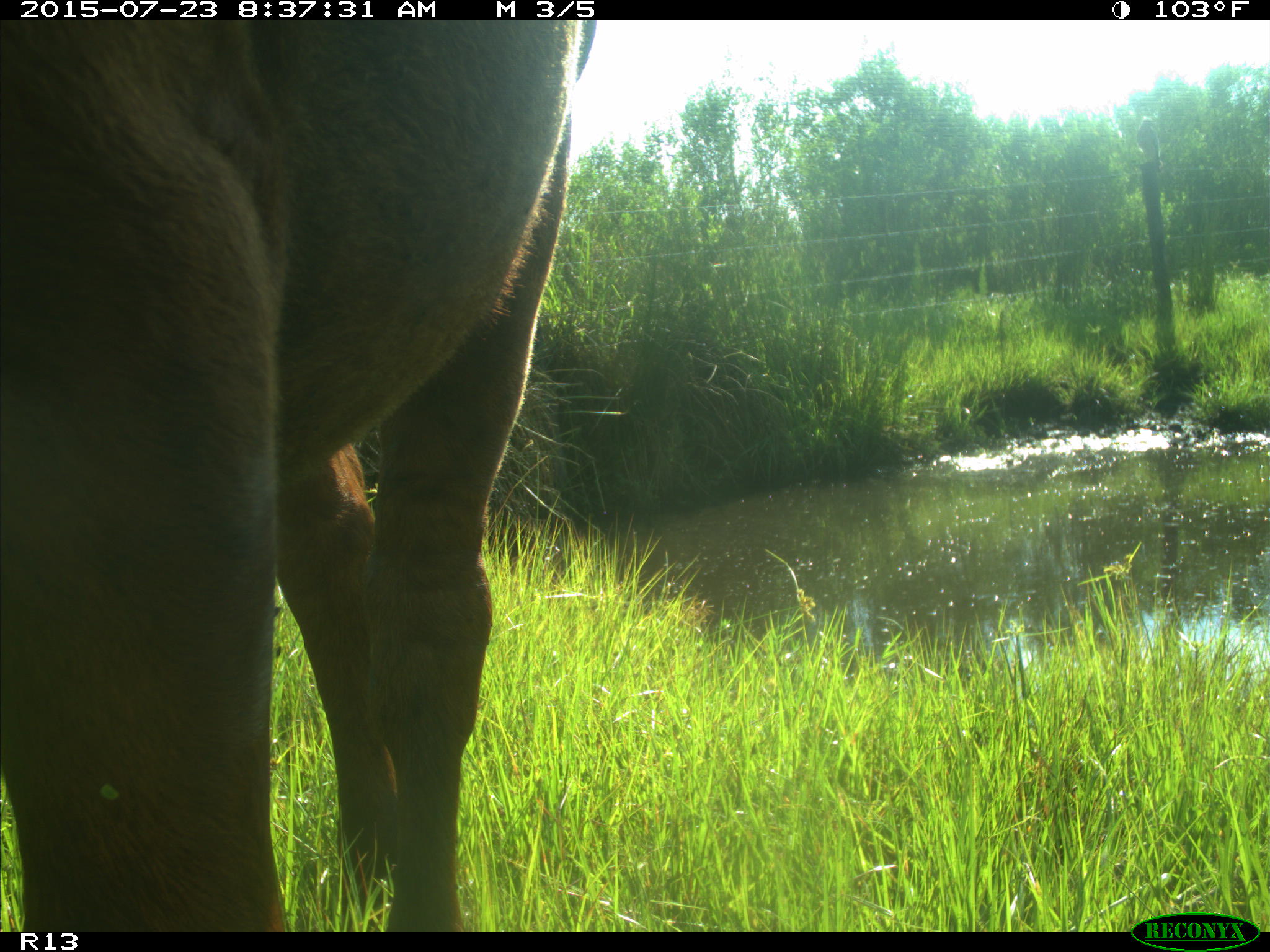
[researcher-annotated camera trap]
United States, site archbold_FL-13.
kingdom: Animalia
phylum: Chordata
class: Mammalia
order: Artiodactyla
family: Bovidae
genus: Bos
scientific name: Bos taurus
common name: domestic cow